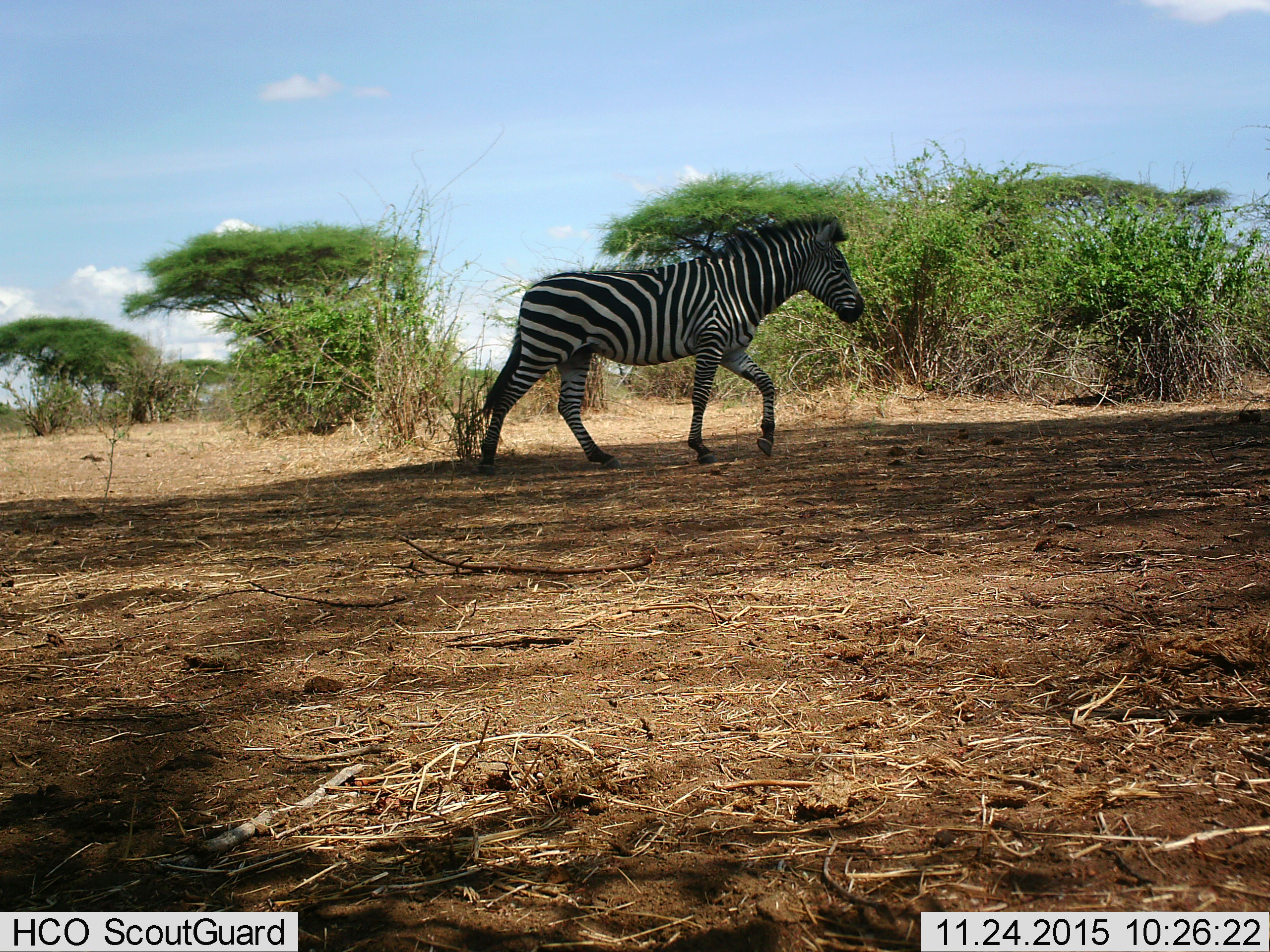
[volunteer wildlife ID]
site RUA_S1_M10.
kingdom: Animalia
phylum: Chordata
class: Mammalia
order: Perissodactyla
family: Equidae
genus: Equus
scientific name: Equus quagga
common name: plains zebra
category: zebraplains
Zebraplains (plains zebra) (Equus quagga), count 1. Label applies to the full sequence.